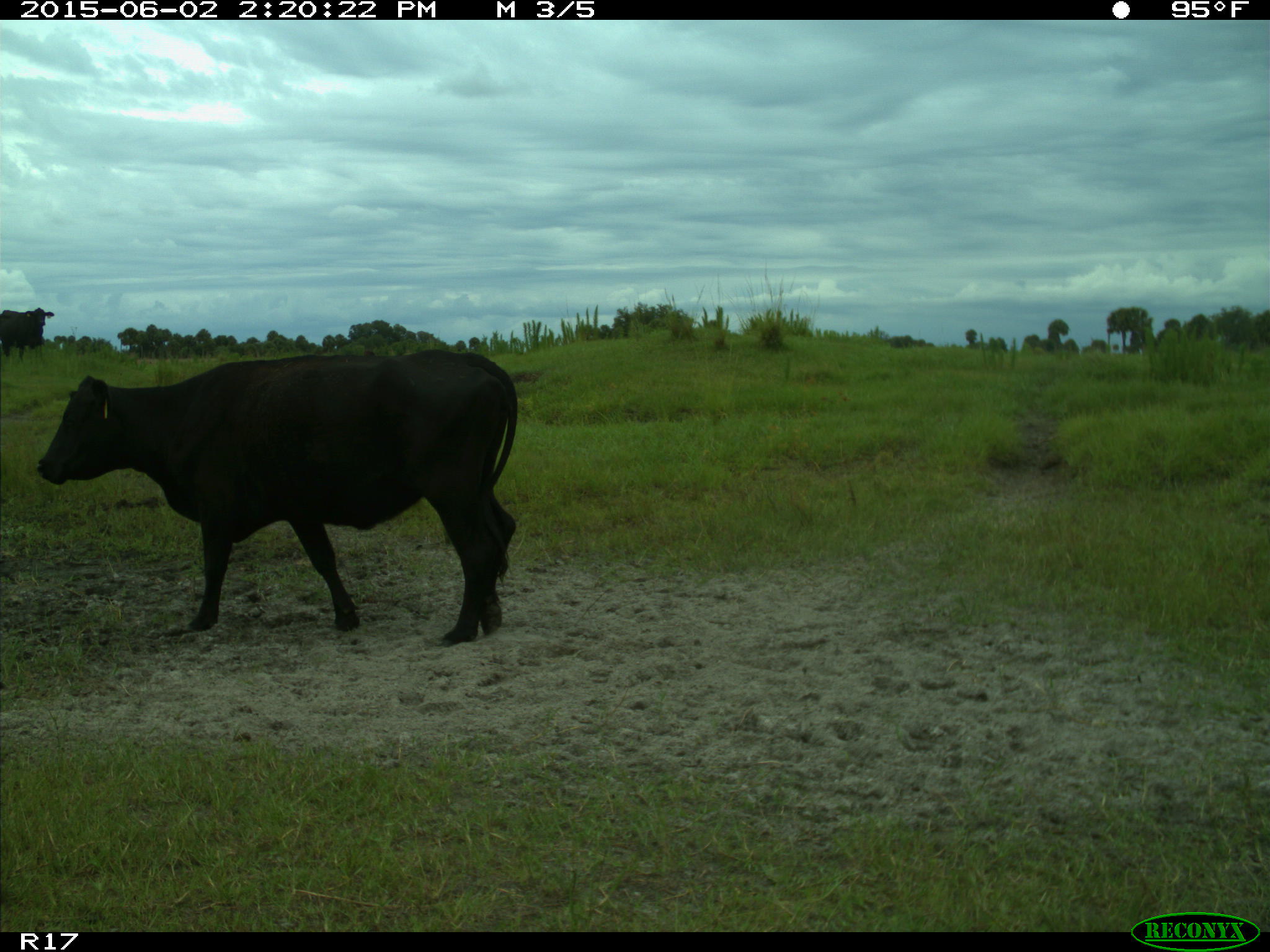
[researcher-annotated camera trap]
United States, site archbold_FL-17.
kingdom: Animalia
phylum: Chordata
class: Mammalia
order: Artiodactyla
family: Bovidae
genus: Bos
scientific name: Bos taurus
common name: domestic cow